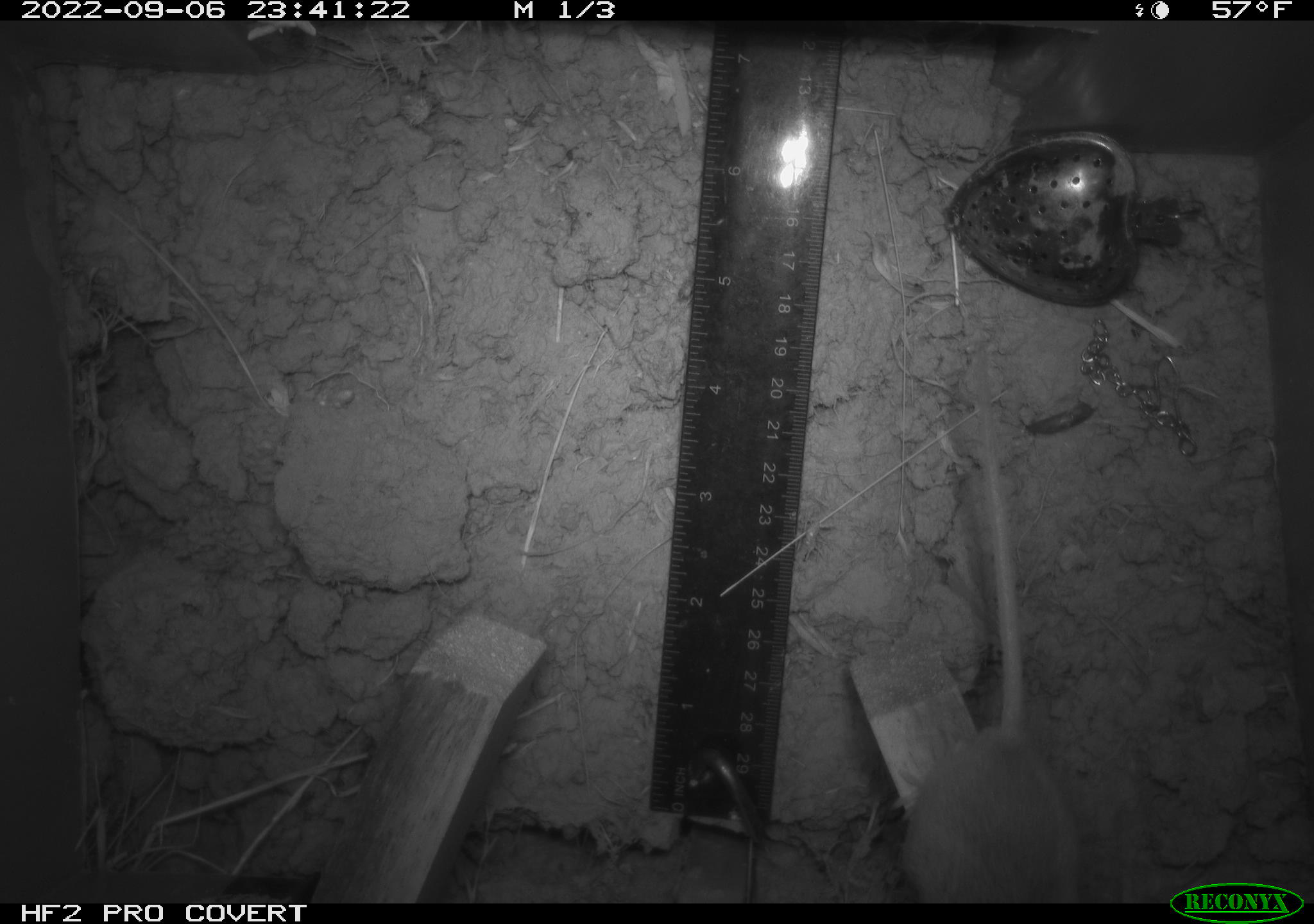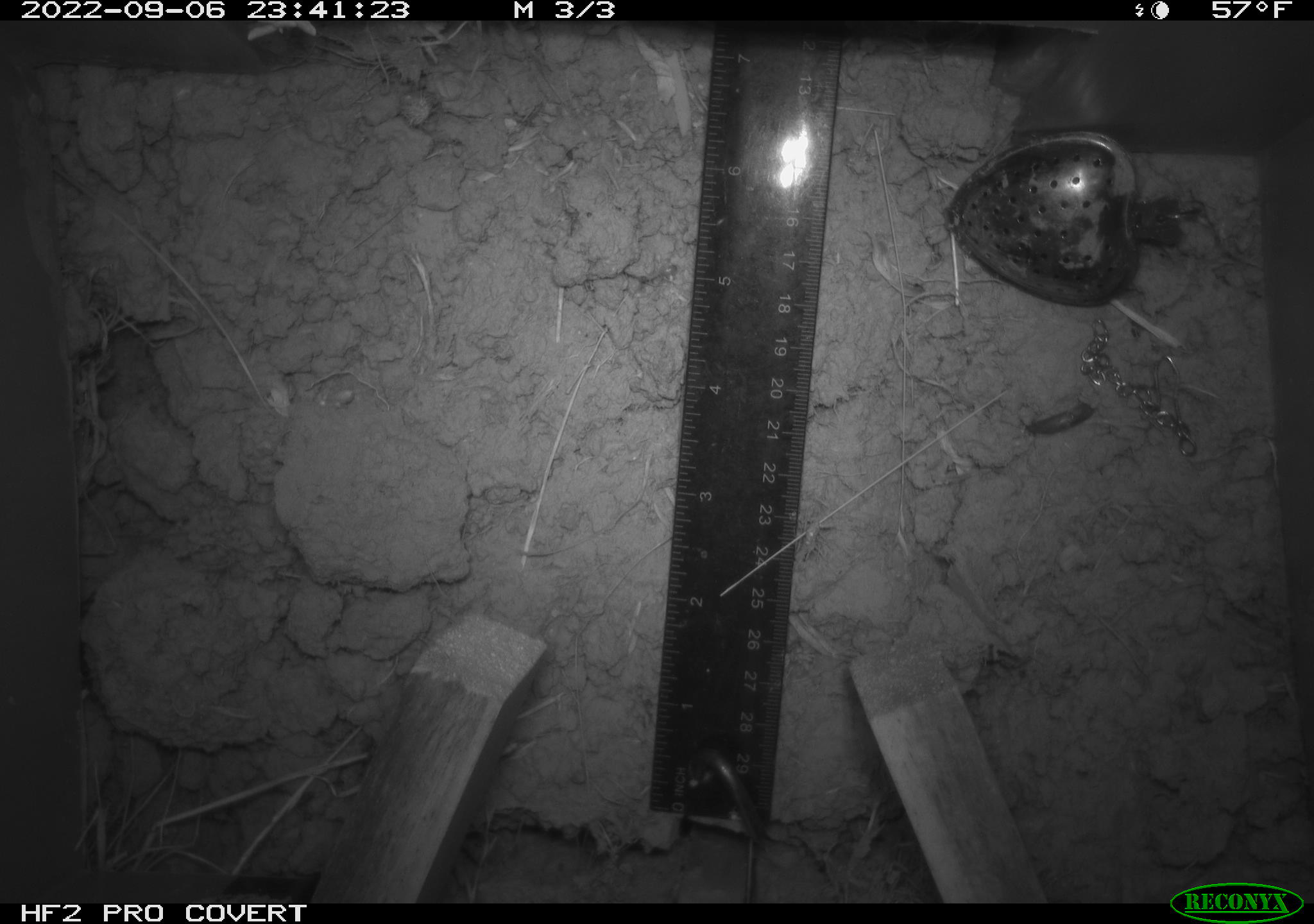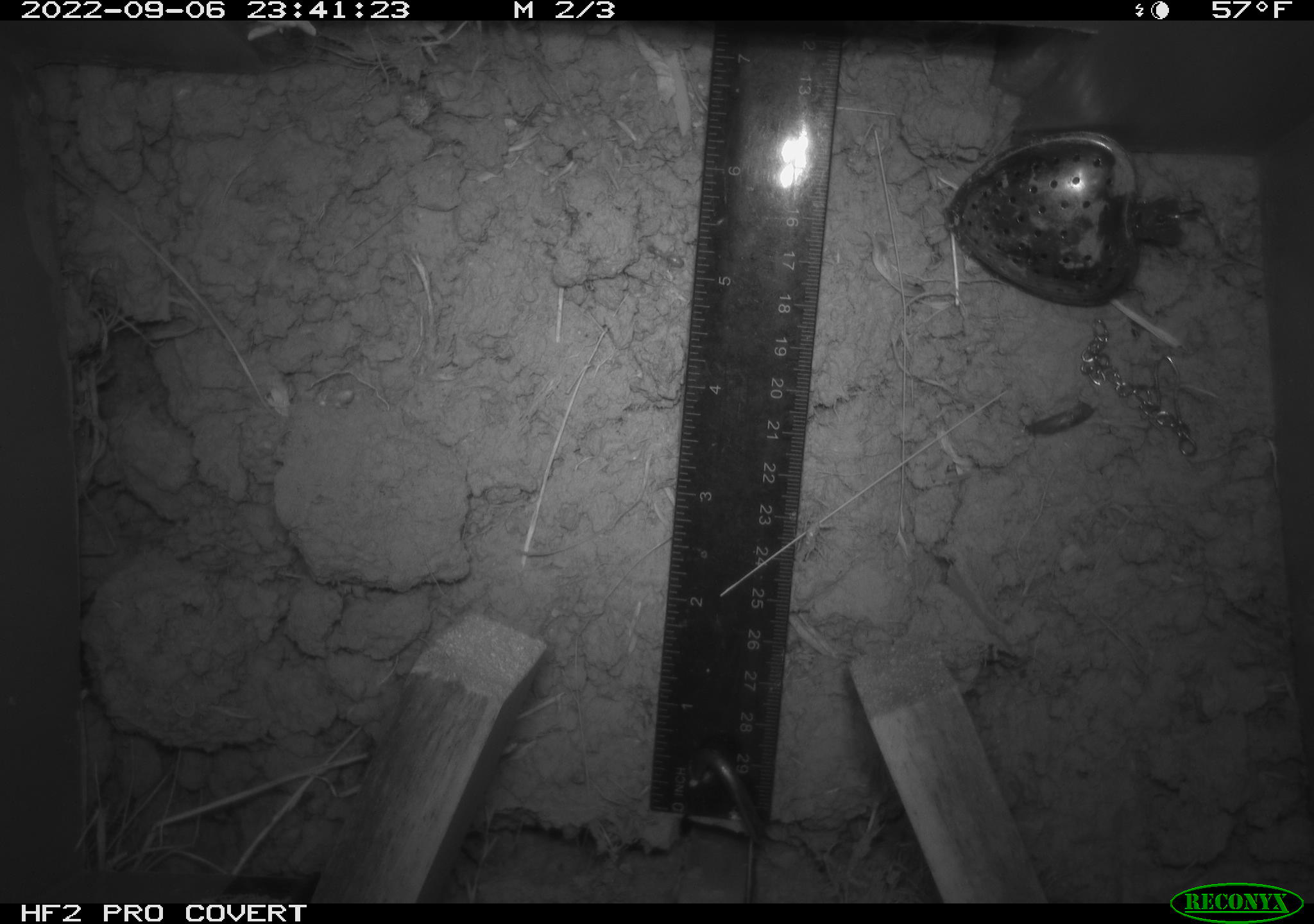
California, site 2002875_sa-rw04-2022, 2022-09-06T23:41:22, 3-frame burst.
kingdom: Animalia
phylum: Chordata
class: Mammalia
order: Rodentia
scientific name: Rodentia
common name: mouse species